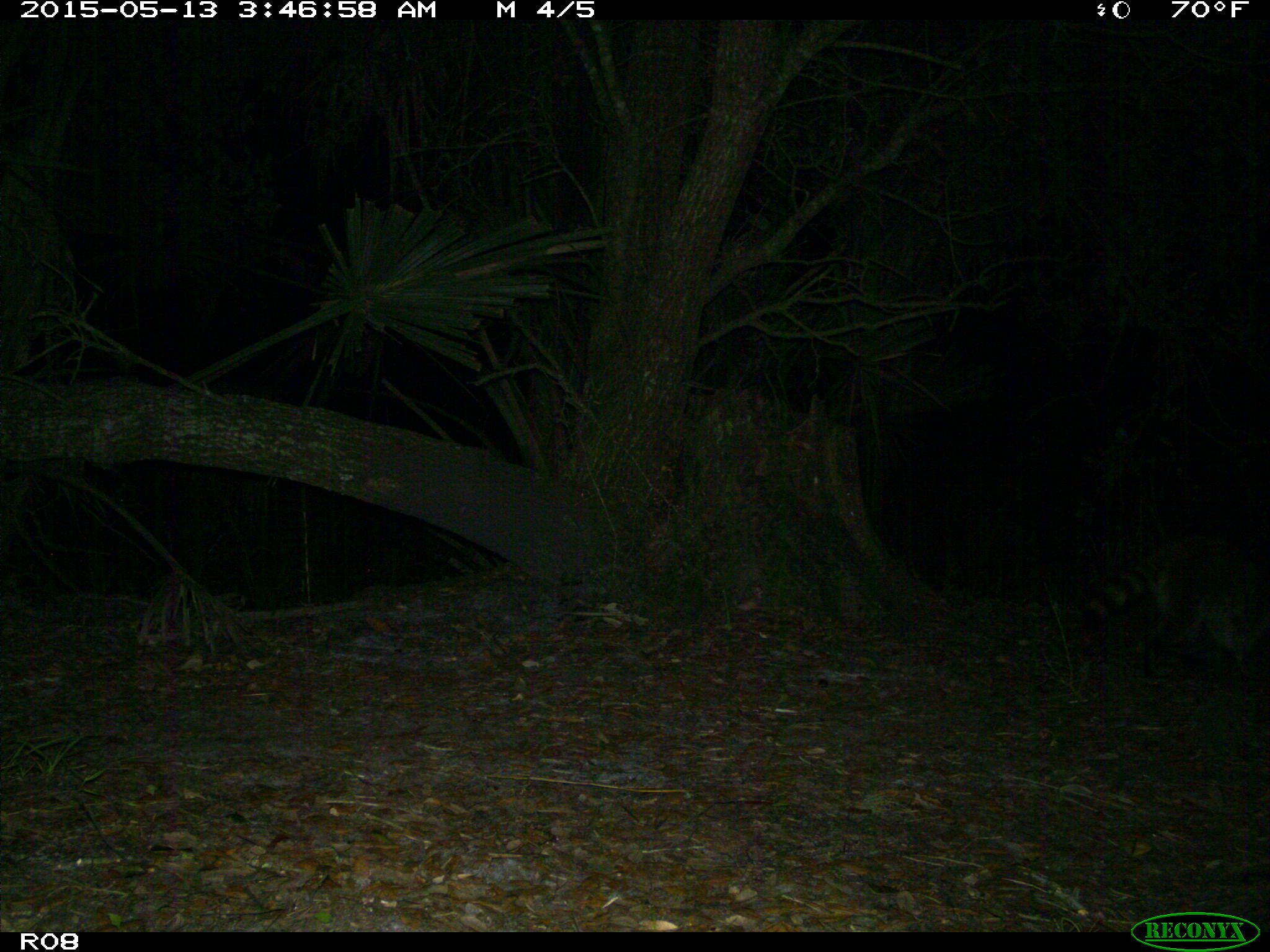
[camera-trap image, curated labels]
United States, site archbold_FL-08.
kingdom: Animalia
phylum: Chordata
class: Mammalia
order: Carnivora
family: Procyonidae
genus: Procyon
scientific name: Procyon lotor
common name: common raccoon